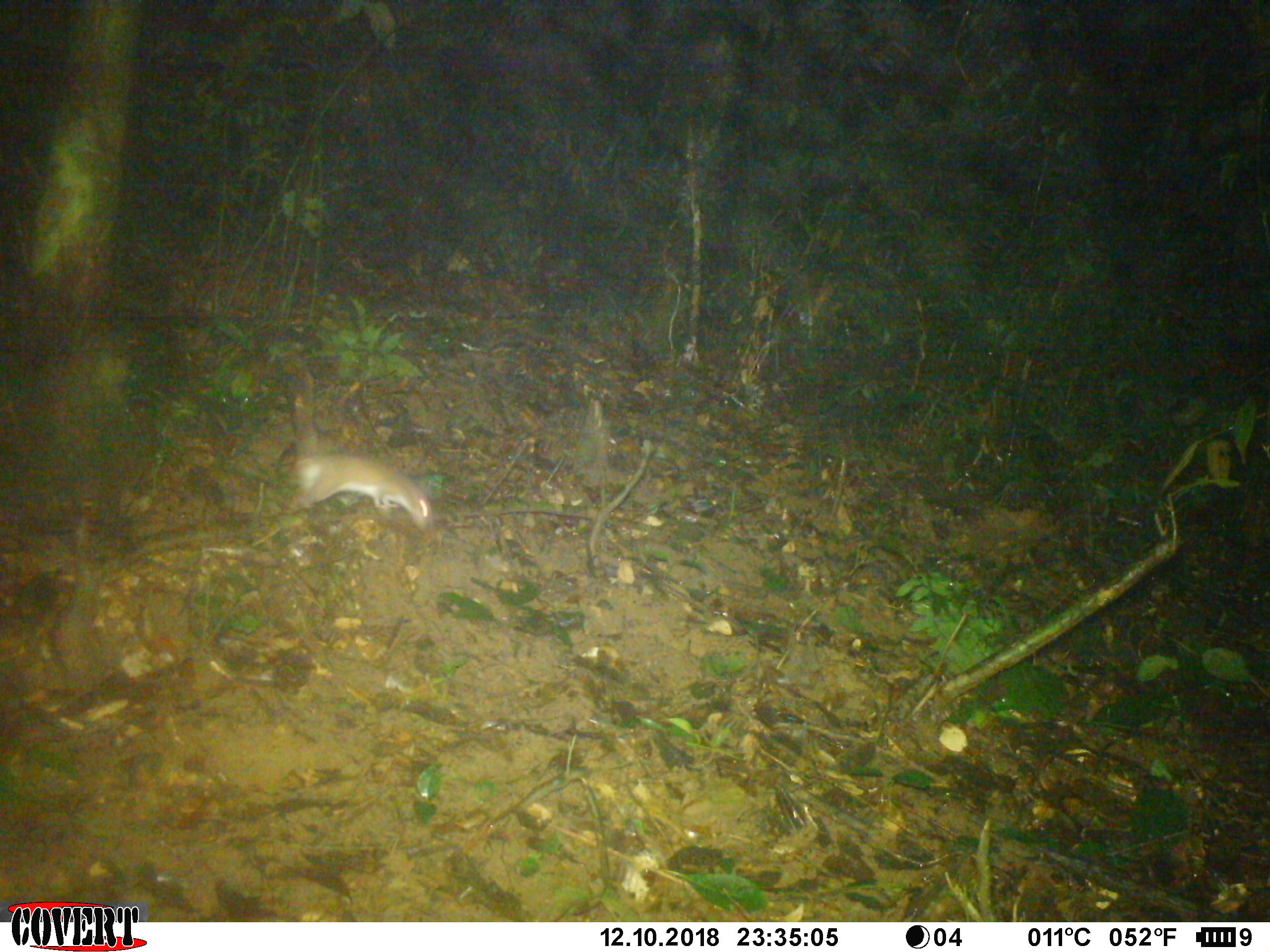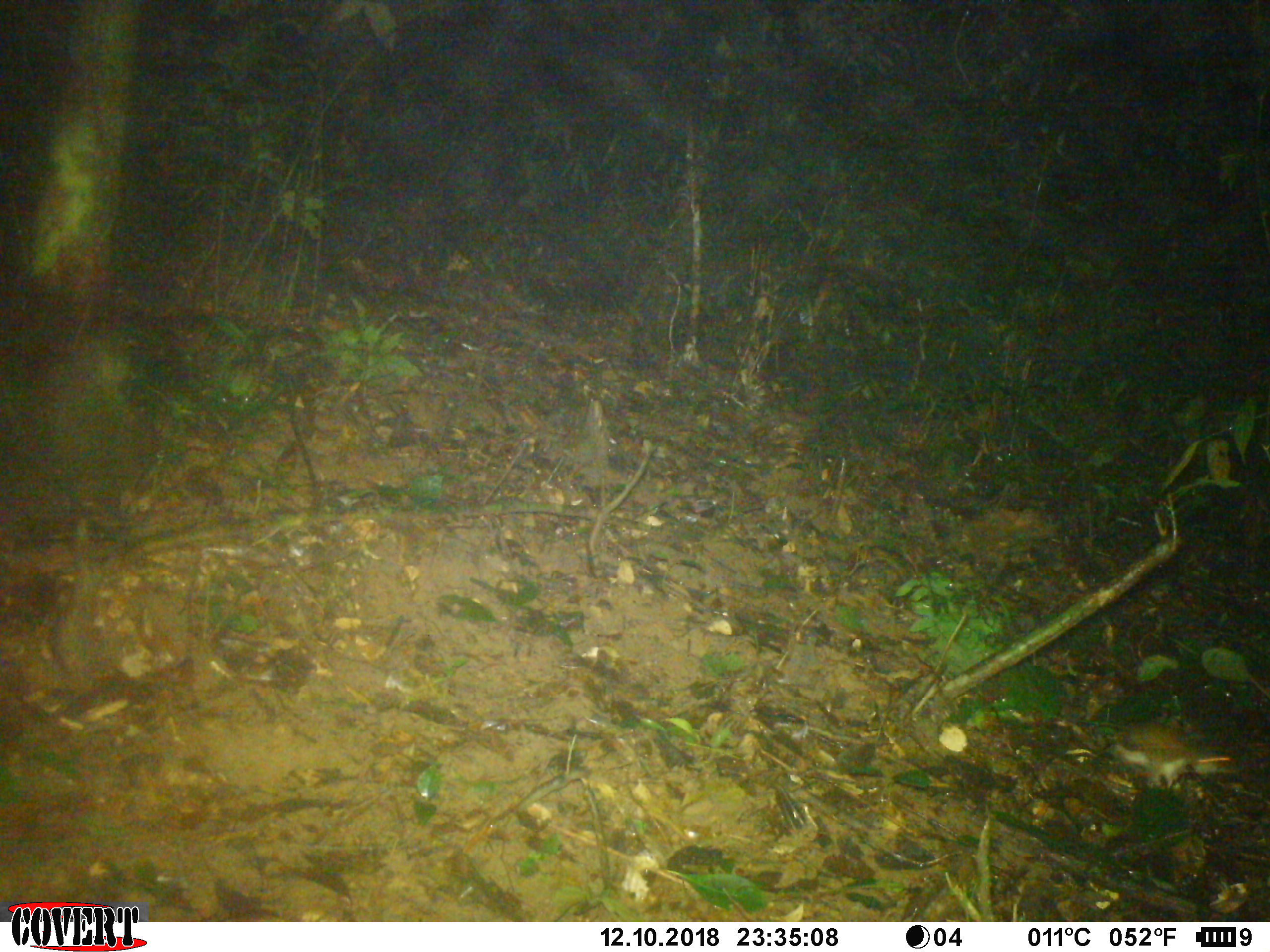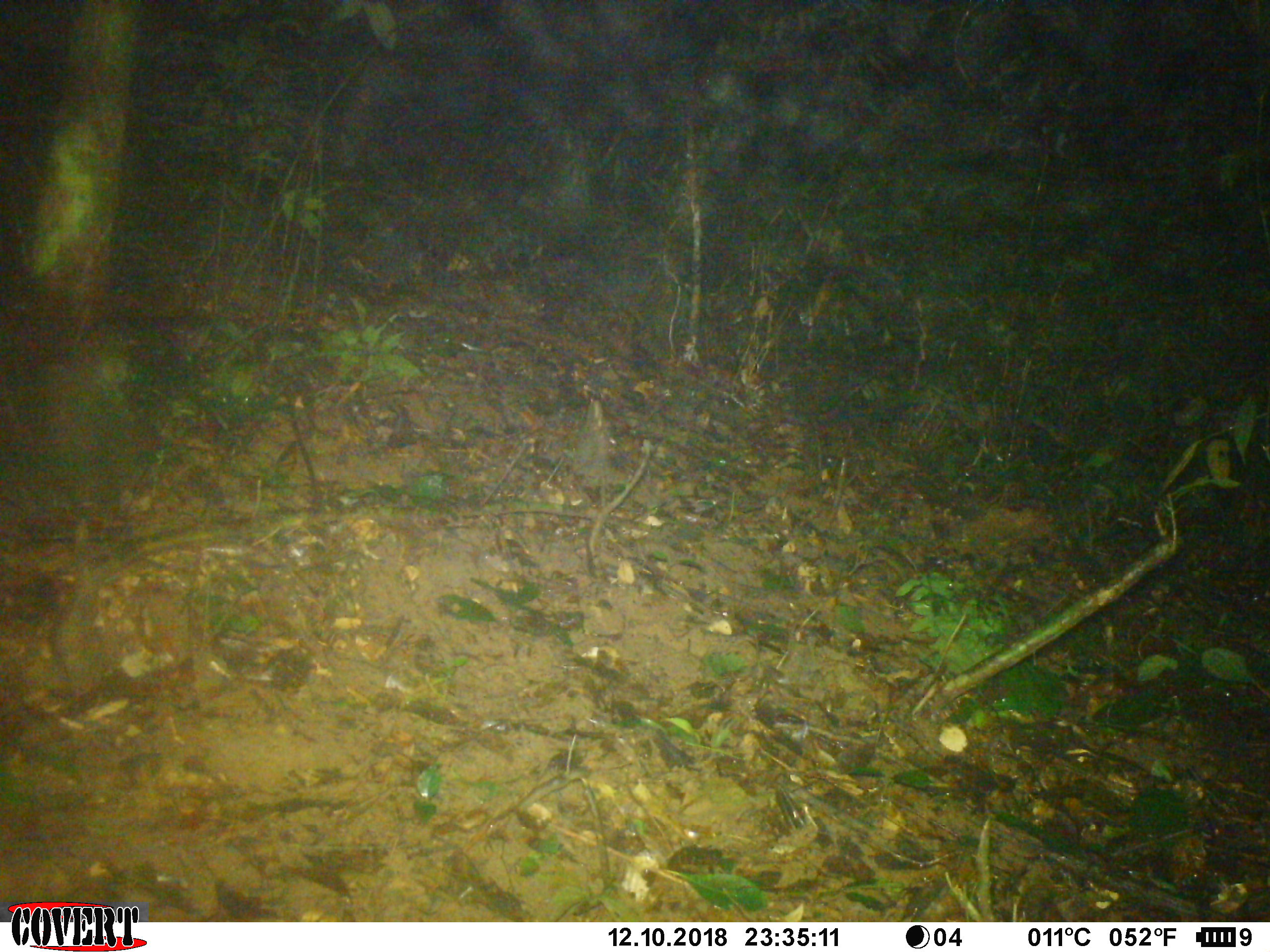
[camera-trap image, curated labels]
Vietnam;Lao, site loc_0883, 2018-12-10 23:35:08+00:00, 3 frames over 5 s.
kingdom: Animalia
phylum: Chordata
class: Mammalia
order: Rodentia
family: Muridae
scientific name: Muridae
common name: old-world mice and rats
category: unidentified murid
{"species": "unidentified murid (old-world mice and rats) (Muridae)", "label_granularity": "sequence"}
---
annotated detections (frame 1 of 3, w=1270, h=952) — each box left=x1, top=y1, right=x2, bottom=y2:
unidentified murid: left=284, top=358, right=434, bottom=537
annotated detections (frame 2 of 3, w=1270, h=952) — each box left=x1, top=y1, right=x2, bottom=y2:
unidentified murid: left=1100, top=717, right=1246, bottom=801